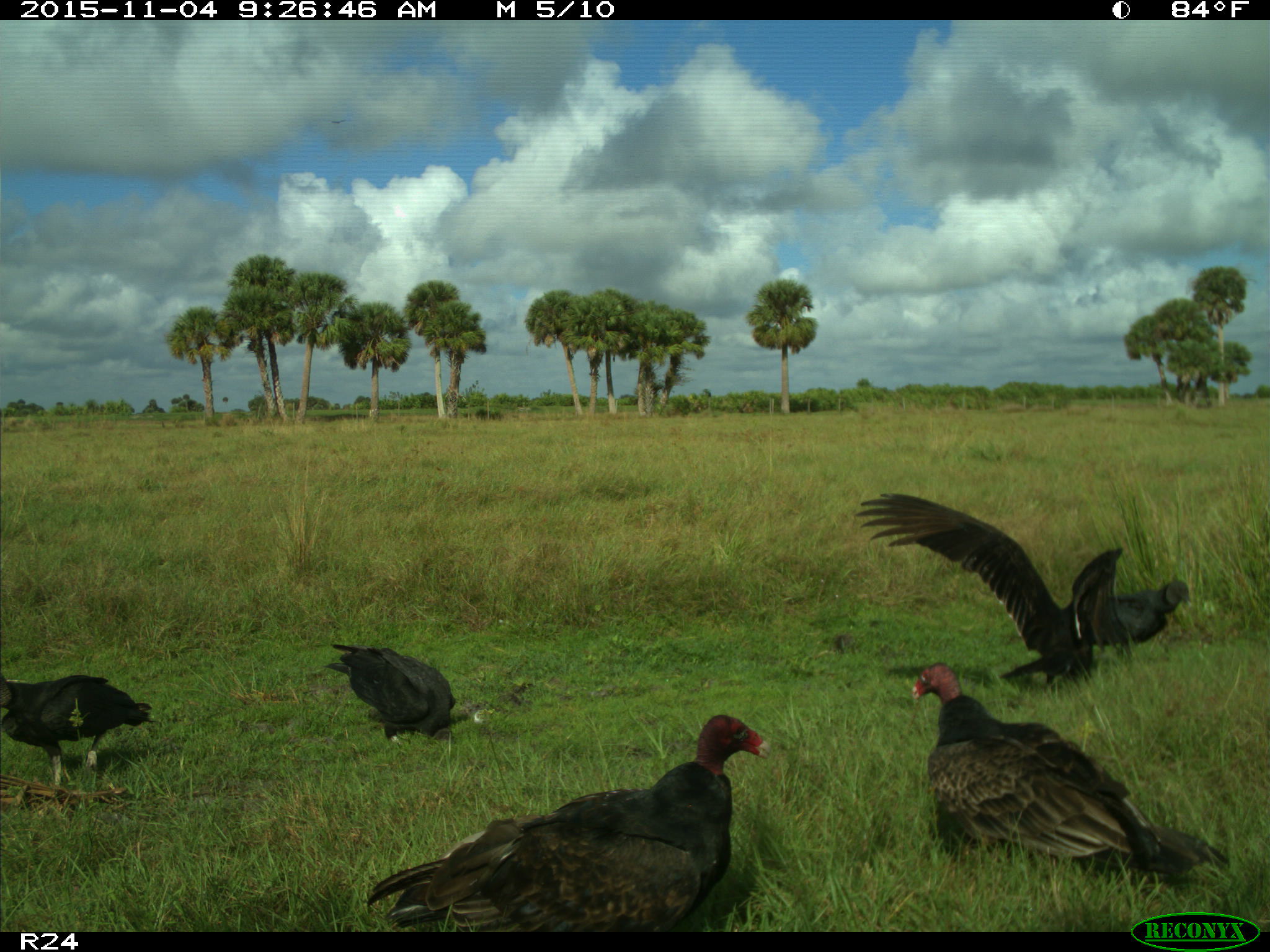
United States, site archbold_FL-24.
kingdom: Animalia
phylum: Chordata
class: Aves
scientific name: Aves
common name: birds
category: unidentified bird